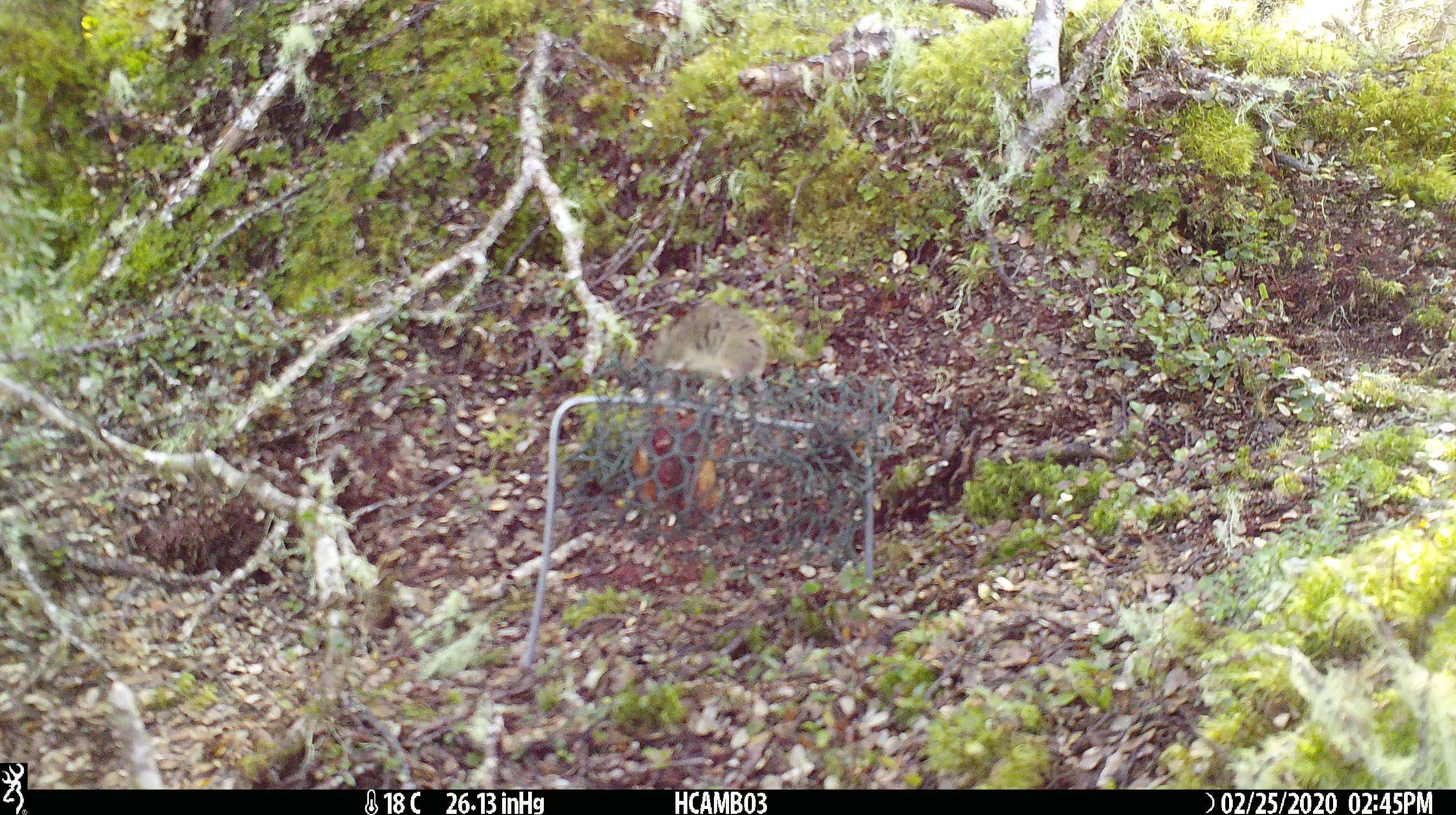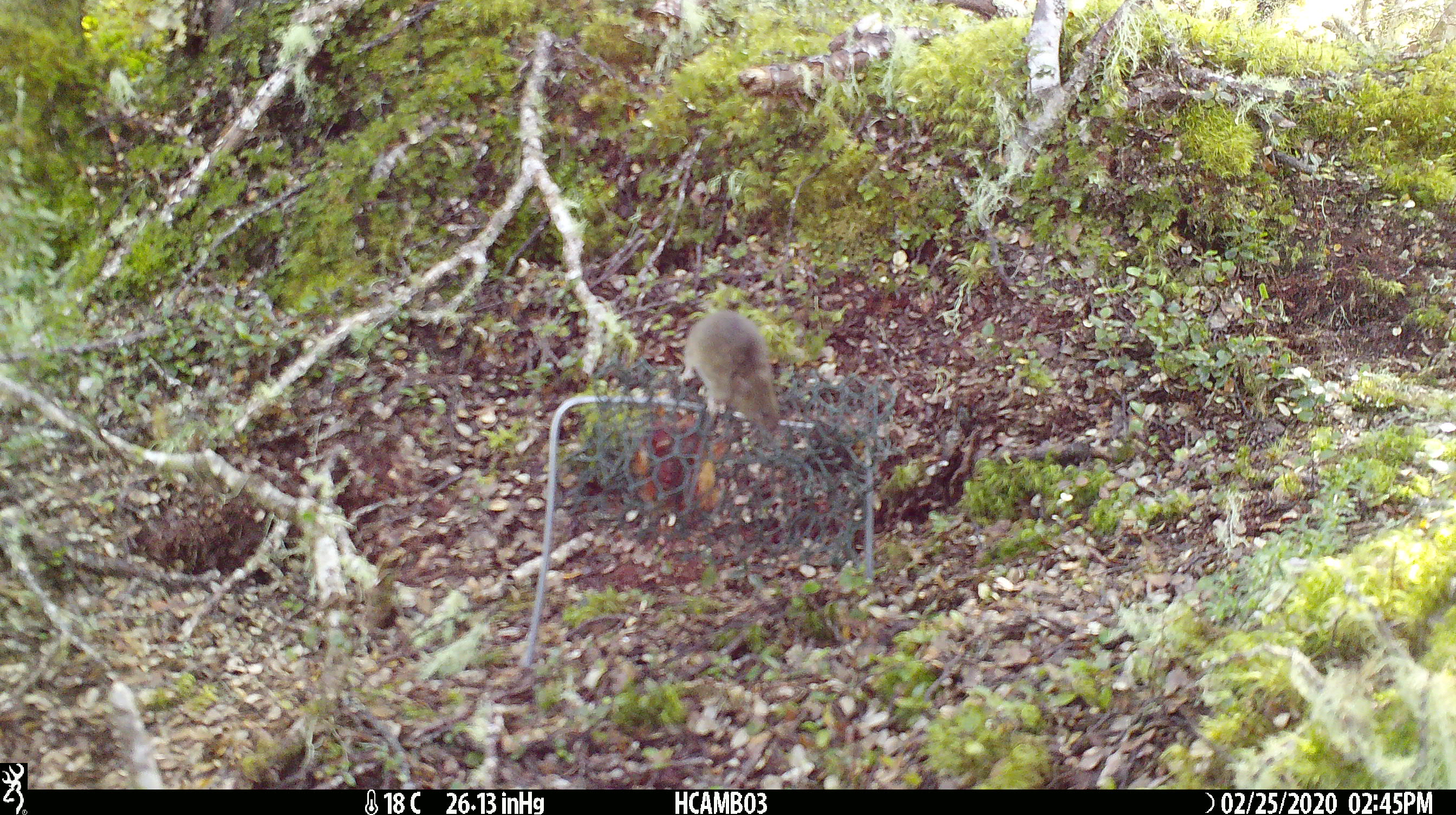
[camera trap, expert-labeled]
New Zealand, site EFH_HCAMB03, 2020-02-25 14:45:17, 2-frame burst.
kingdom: Animalia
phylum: Chordata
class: Mammalia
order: Rodentia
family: Muridae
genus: Mus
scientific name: Mus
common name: mouse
Mouse (Mus).